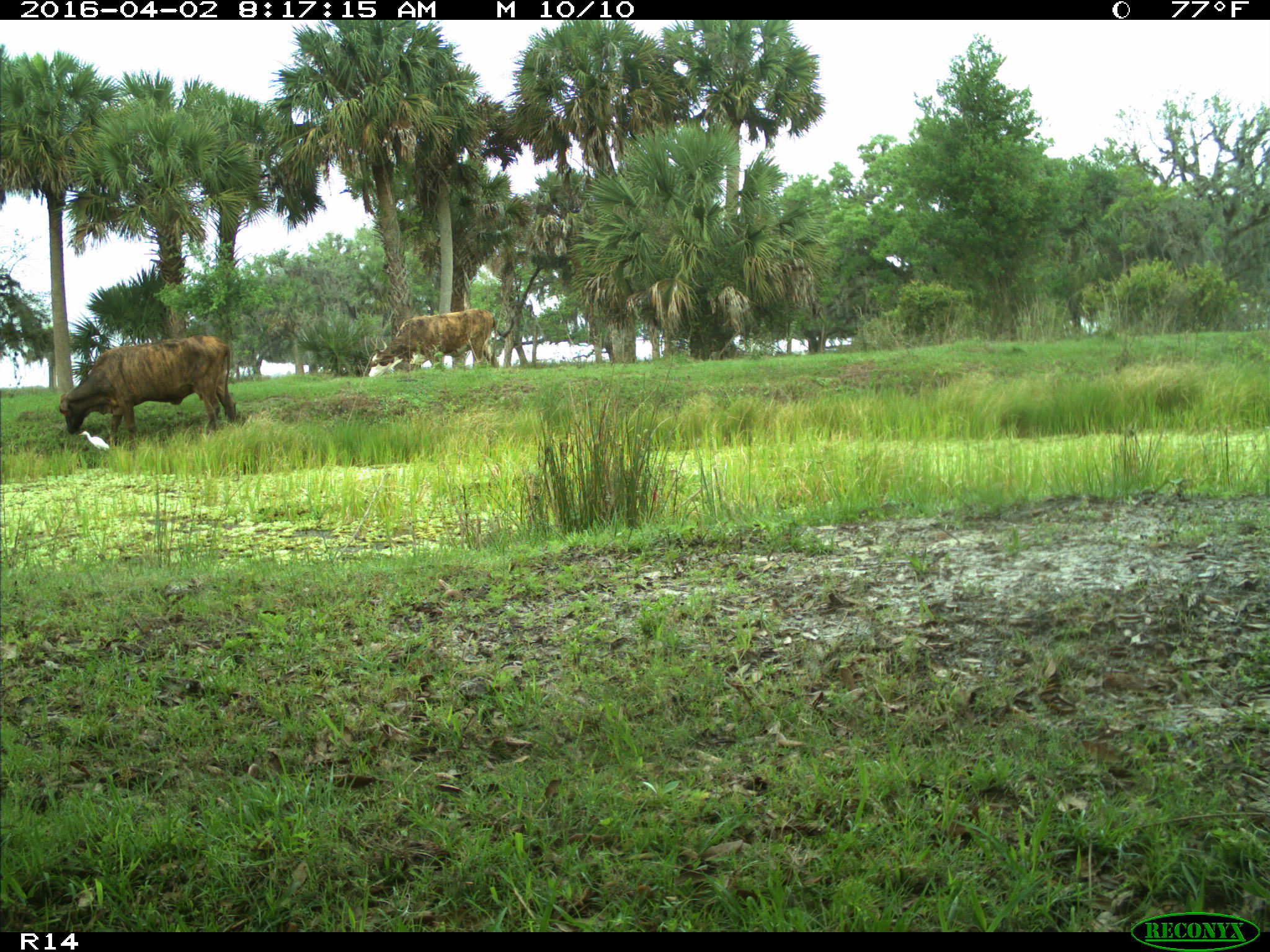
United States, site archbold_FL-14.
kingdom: Animalia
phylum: Chordata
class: Mammalia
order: Artiodactyla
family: Bovidae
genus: Bos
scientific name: Bos taurus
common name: domestic cow